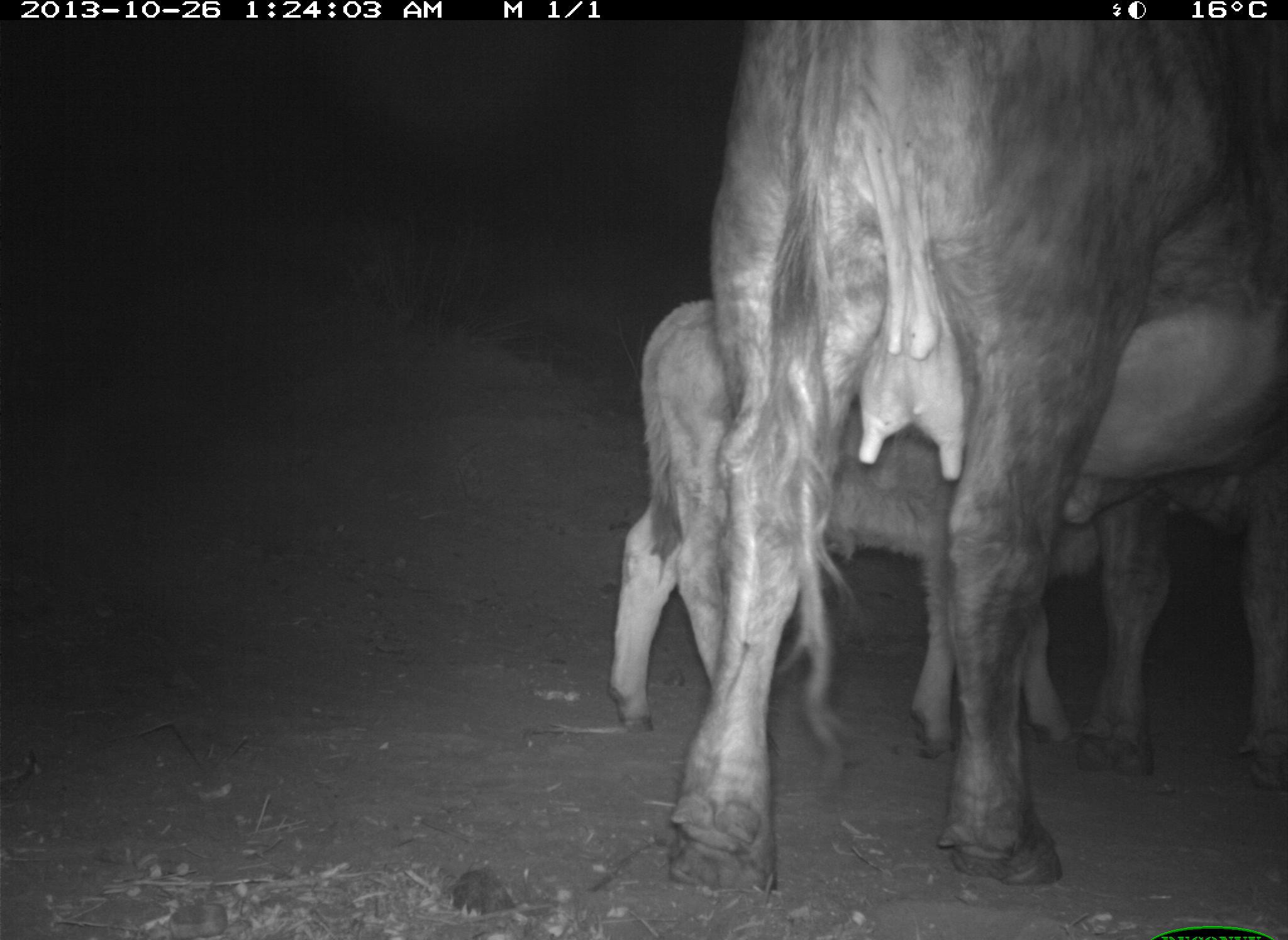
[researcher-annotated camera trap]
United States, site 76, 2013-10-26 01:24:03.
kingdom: Animalia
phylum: Chordata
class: Mammalia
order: Artiodactyla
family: Bovidae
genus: Bos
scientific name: Bos taurus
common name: cow